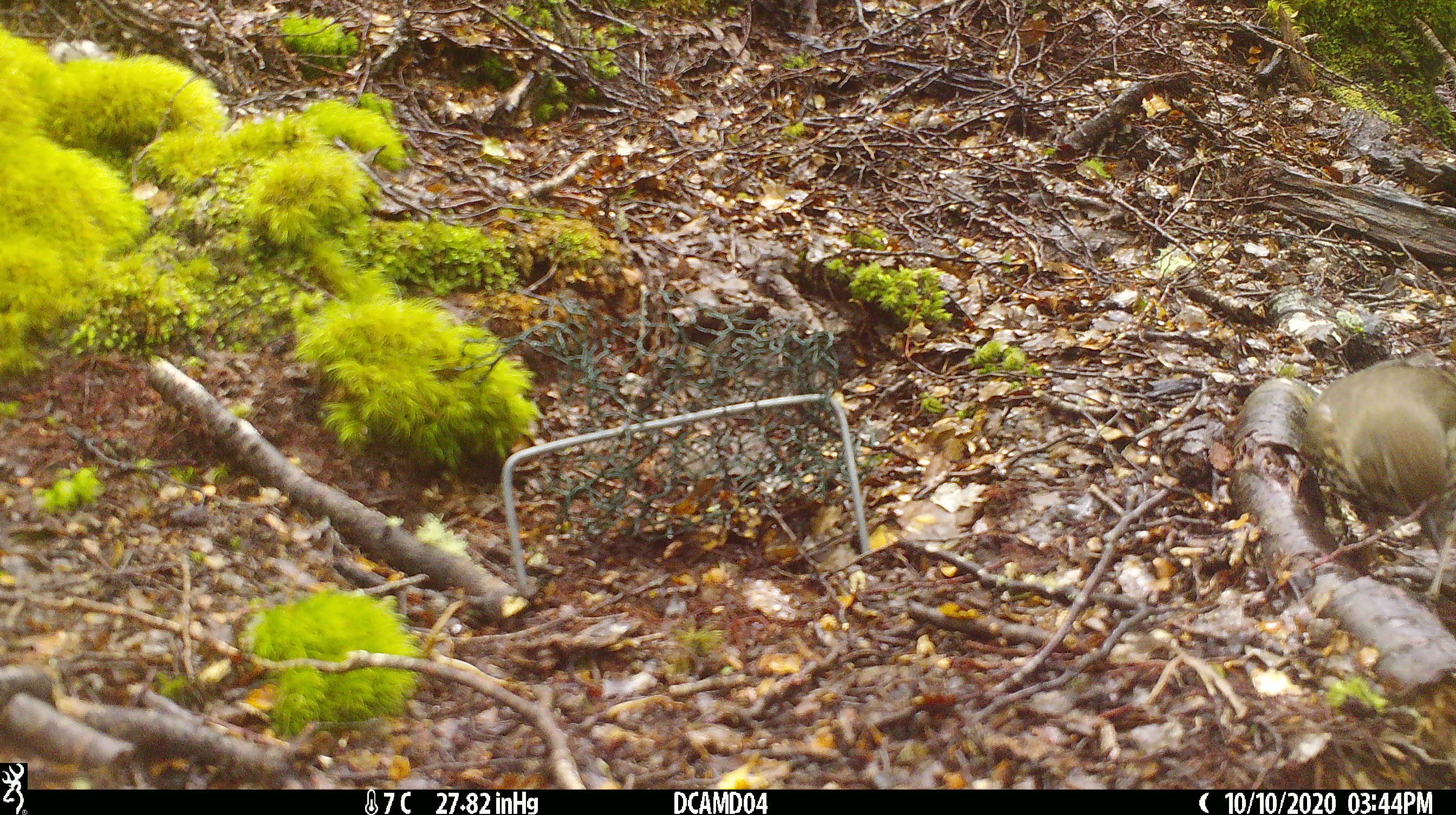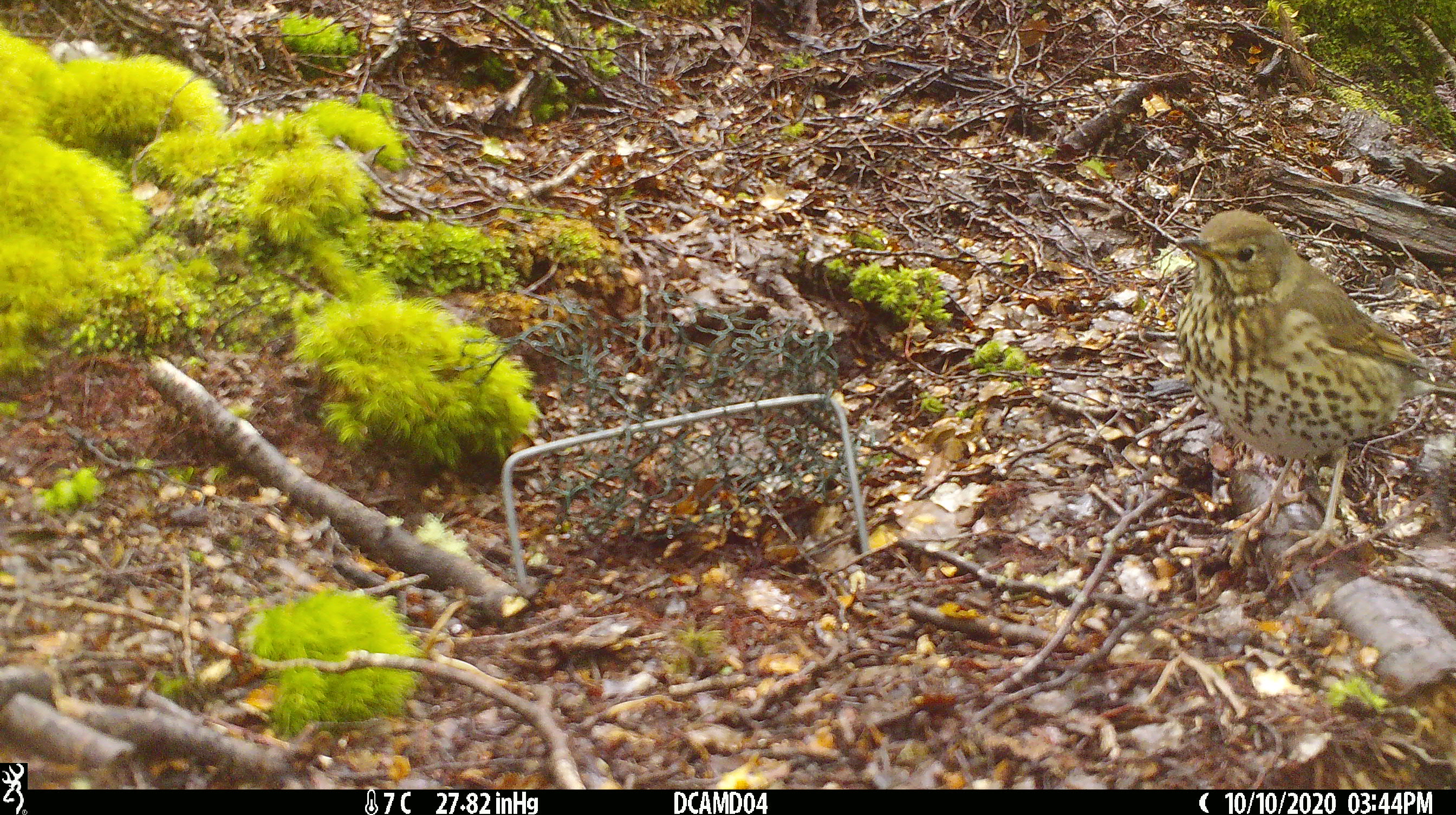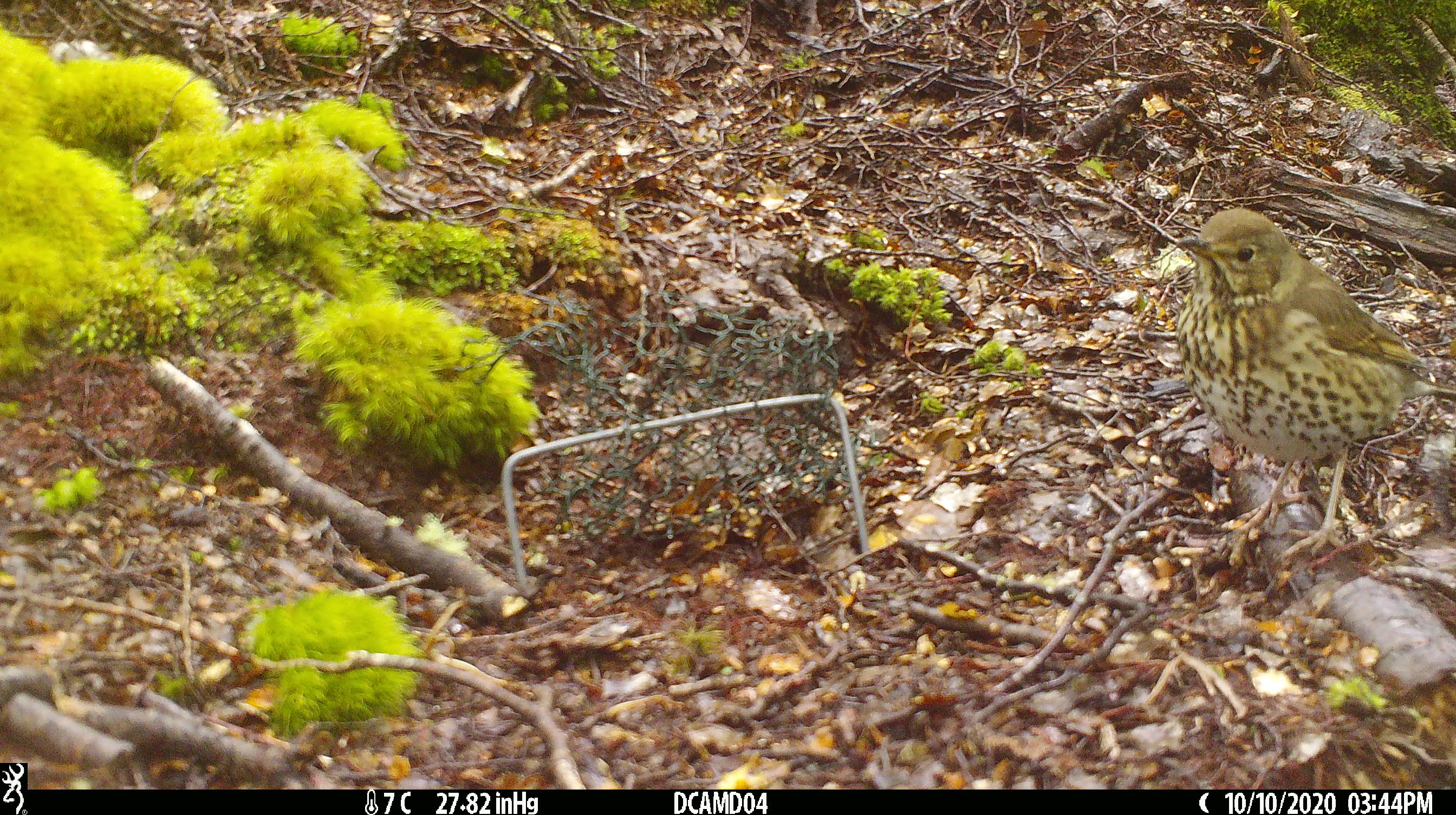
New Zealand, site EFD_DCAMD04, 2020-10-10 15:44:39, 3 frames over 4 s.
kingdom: Animalia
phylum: Chordata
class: Aves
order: Passeriformes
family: Turdidae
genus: Turdus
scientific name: Turdus philomelos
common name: song thrush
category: thrush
Thrush (song thrush) (Turdus philomelos).